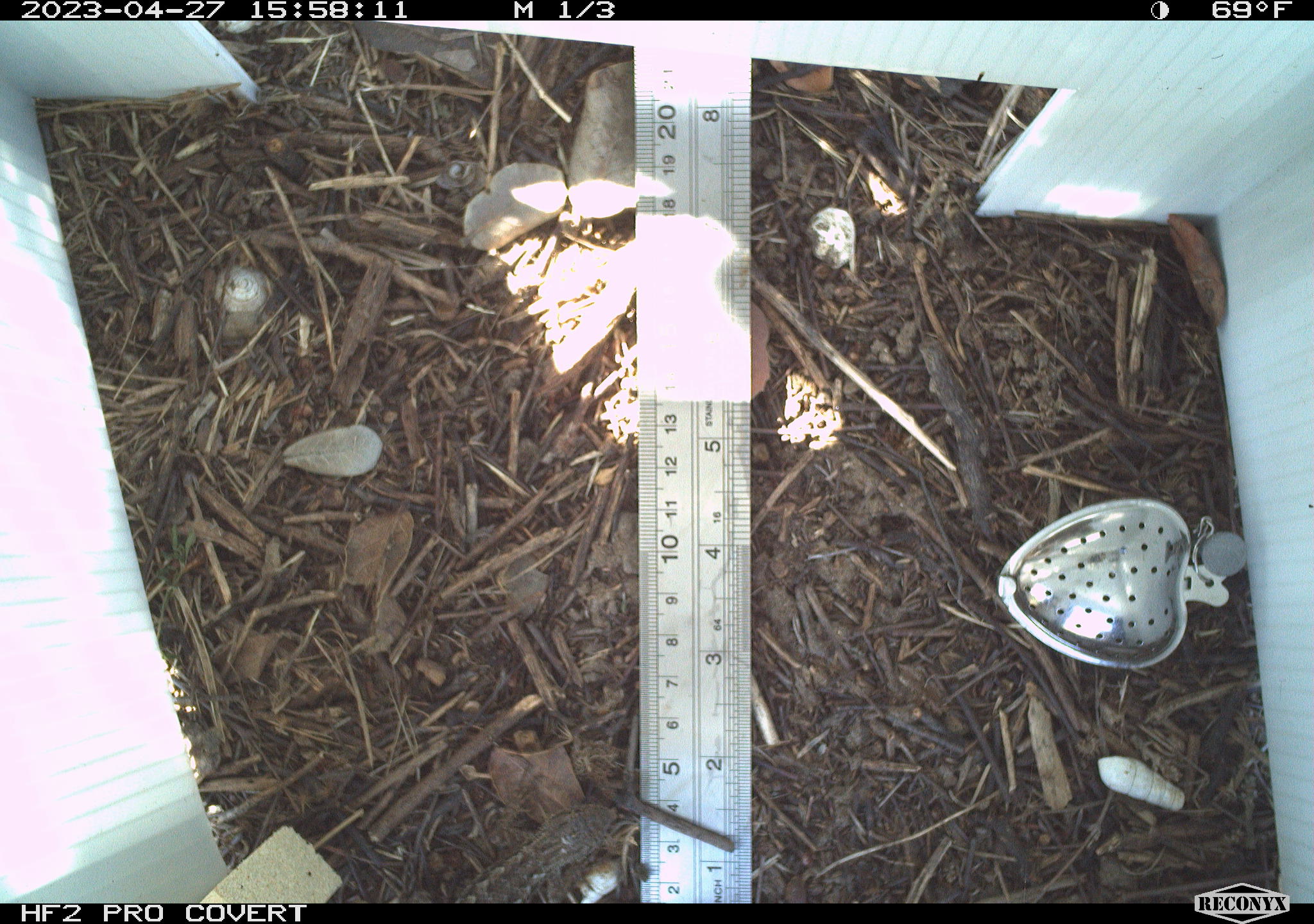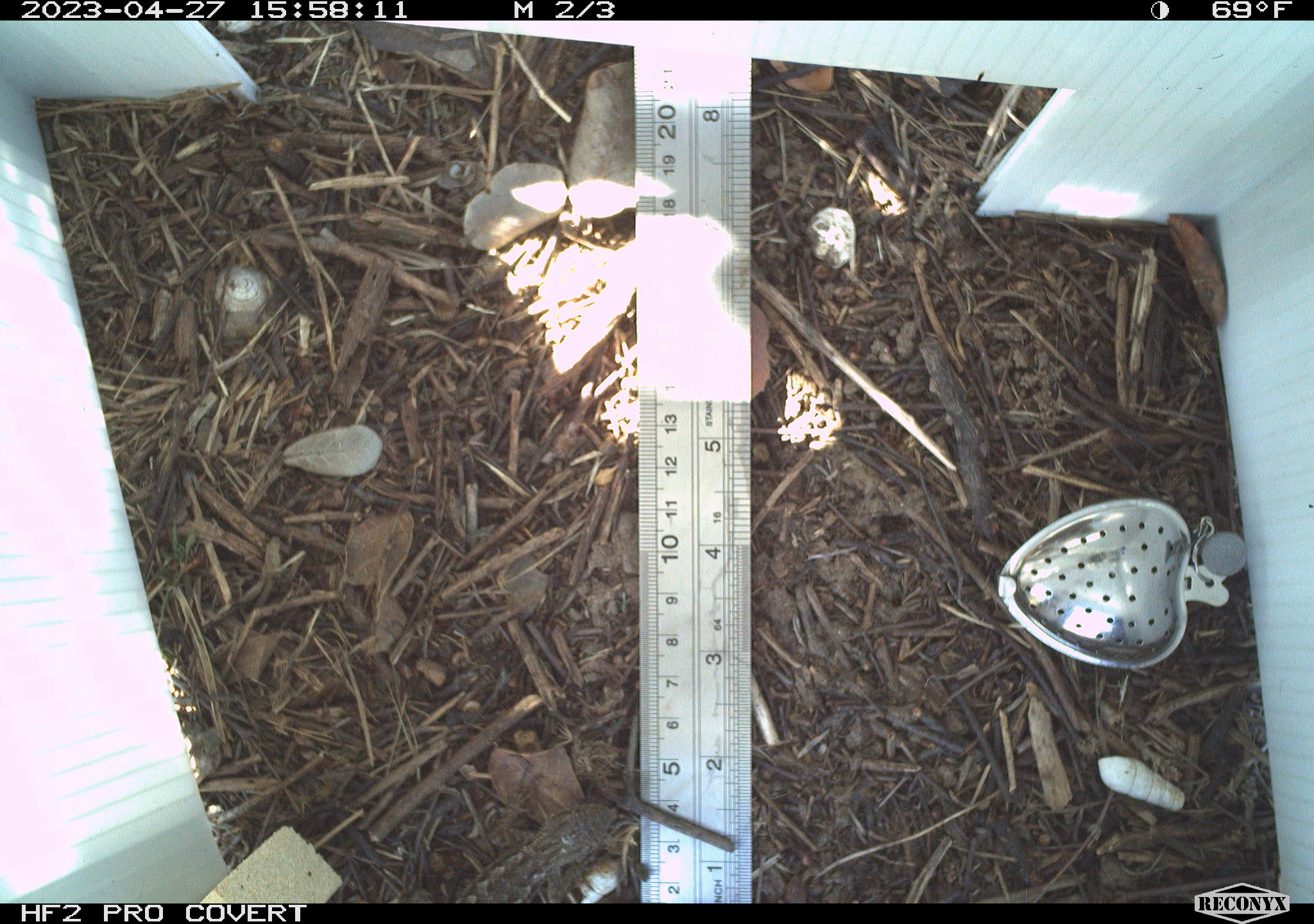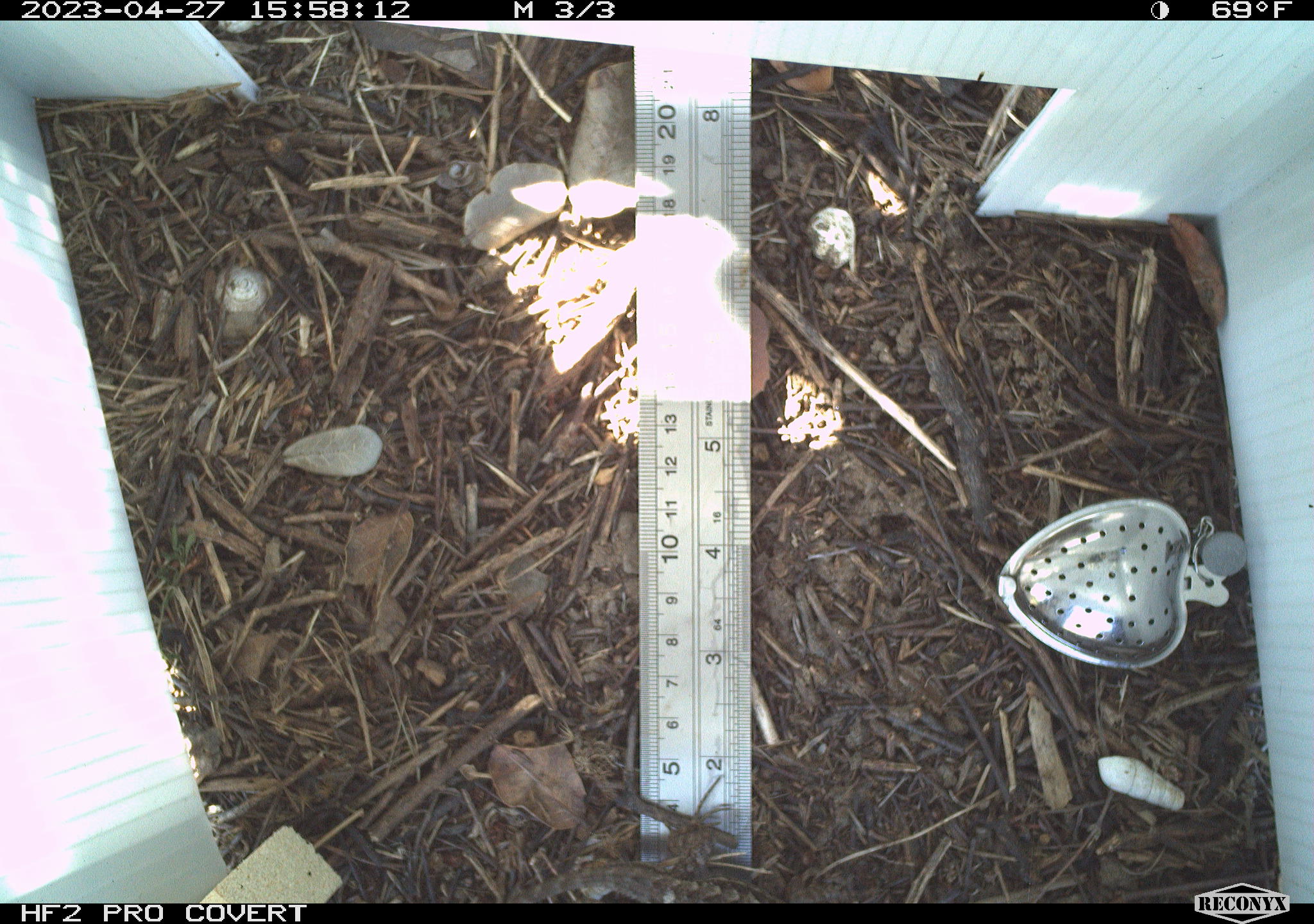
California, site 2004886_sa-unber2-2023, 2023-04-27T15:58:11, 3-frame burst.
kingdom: Animalia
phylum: Chordata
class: Reptilia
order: Squamata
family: Phrynosomatidae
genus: Sceloporus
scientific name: Sceloporus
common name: spiny lizards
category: sceloporus species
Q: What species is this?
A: Sceloporus species (spiny lizards) (Sceloporus).